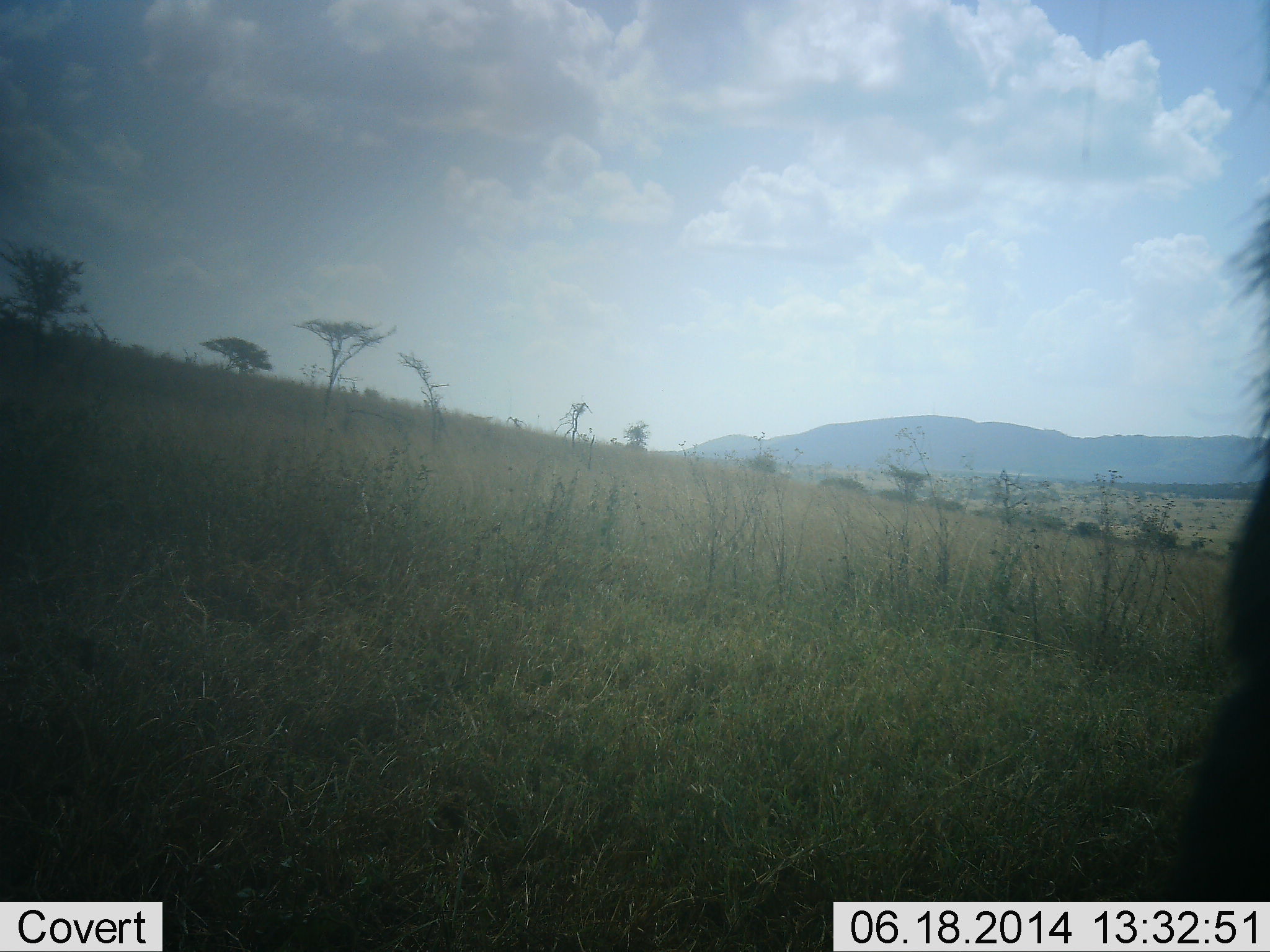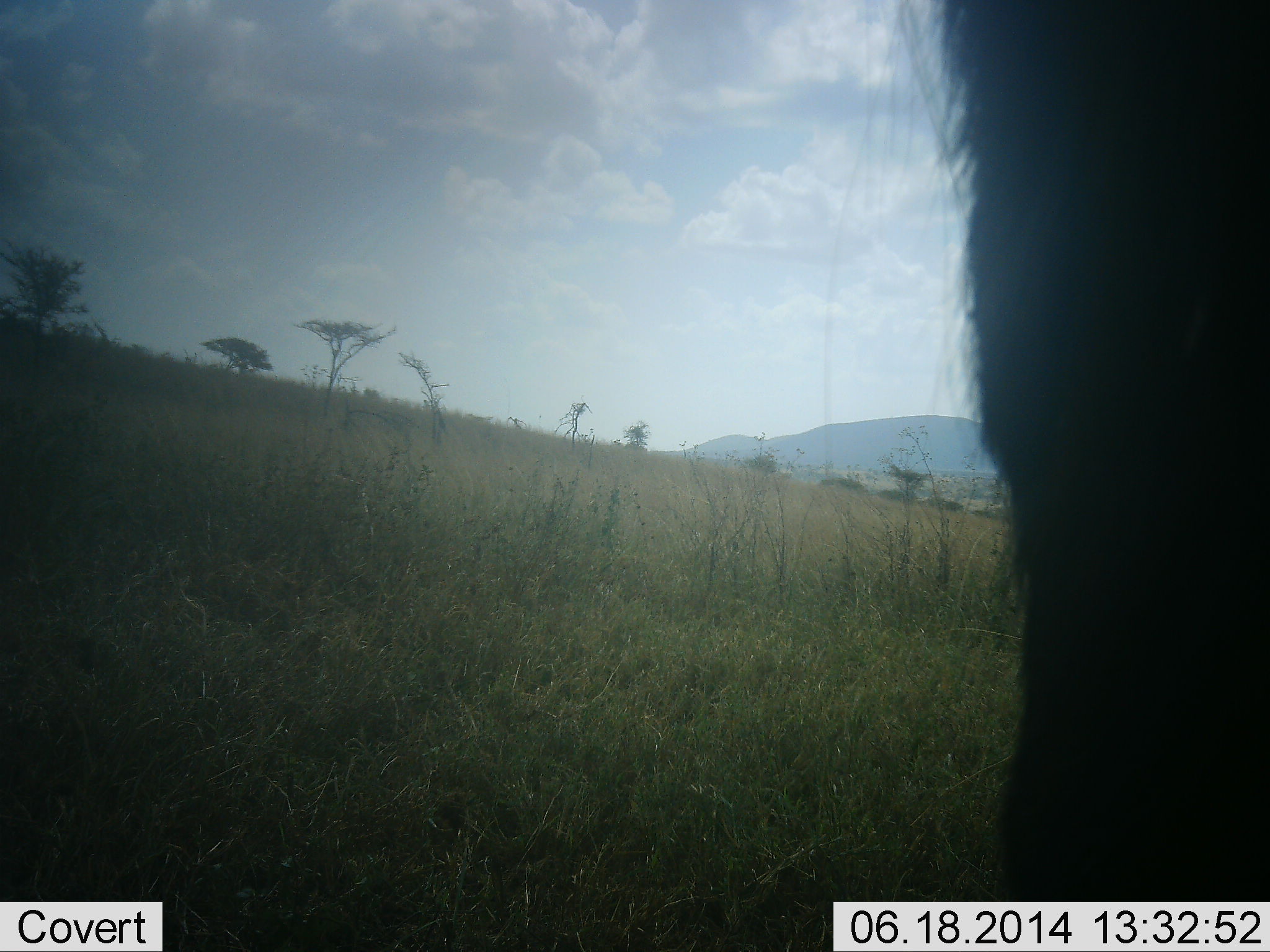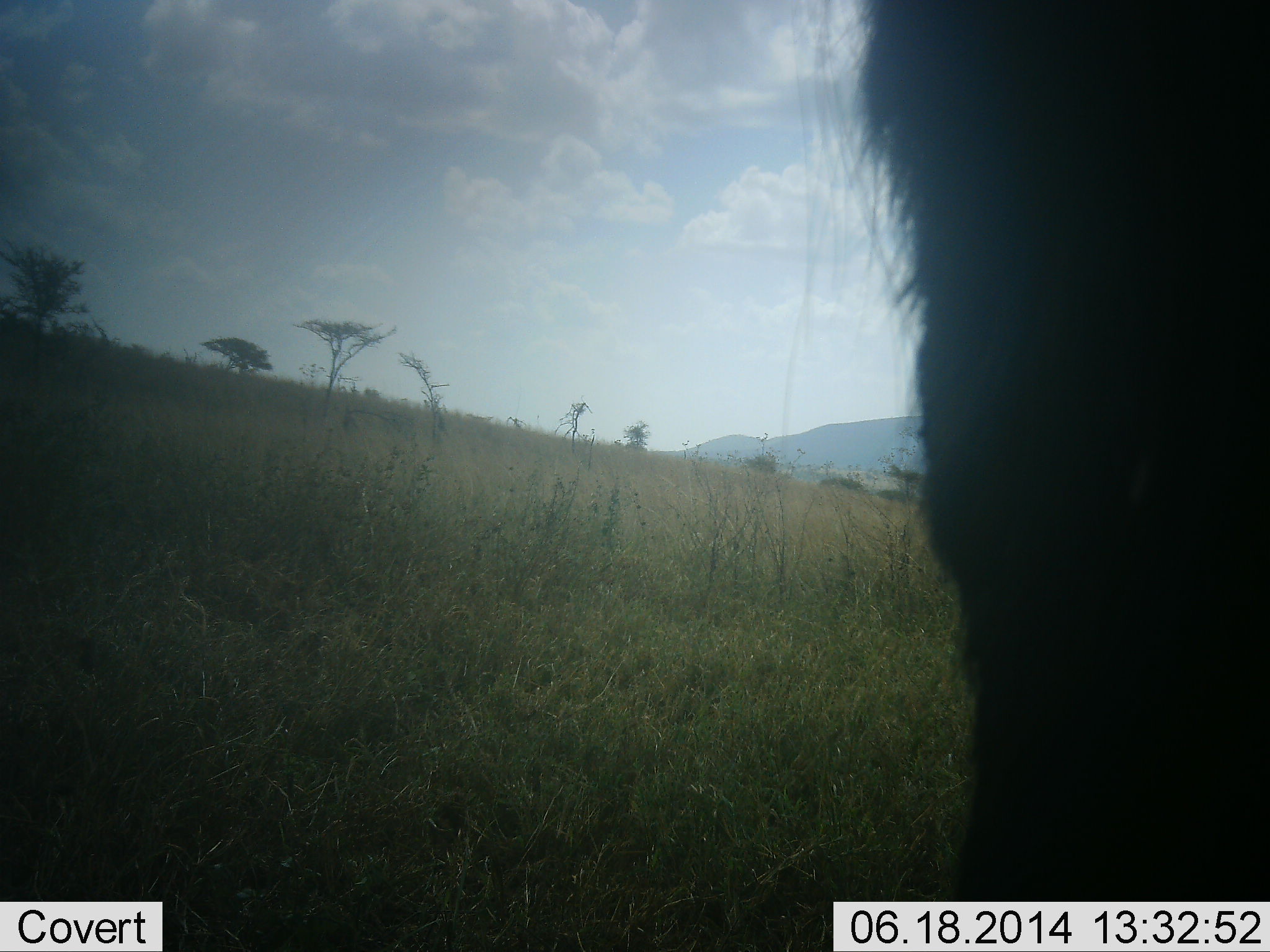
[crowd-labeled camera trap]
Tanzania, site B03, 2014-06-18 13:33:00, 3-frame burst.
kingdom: Animalia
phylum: Chordata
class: Mammalia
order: Artiodactyla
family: Bovidae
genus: Connochaetes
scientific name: Connochaetes taurinus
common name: blue wildebeest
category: wildebeest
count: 1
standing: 57%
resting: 0%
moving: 29%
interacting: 0%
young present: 0%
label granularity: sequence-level